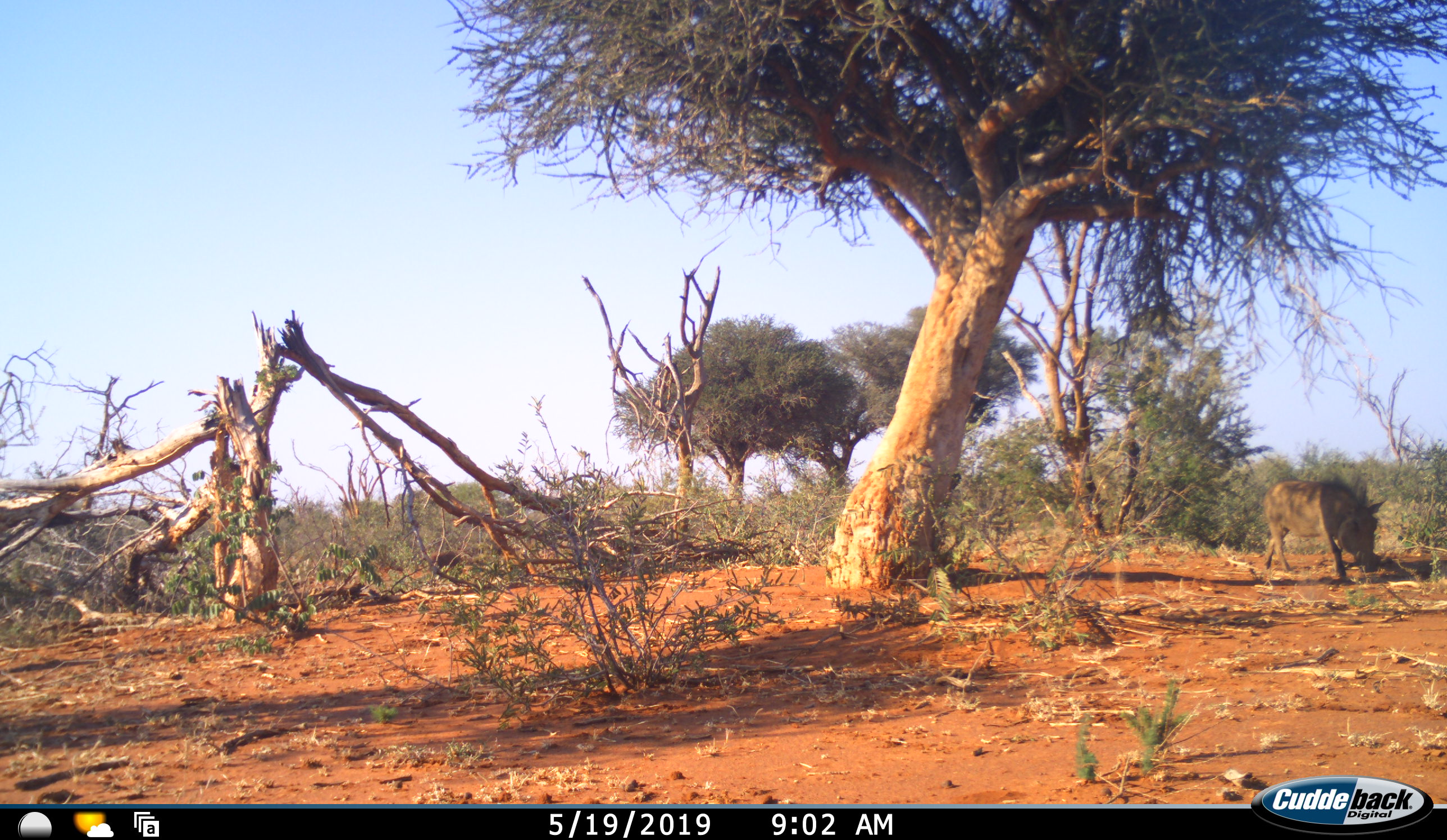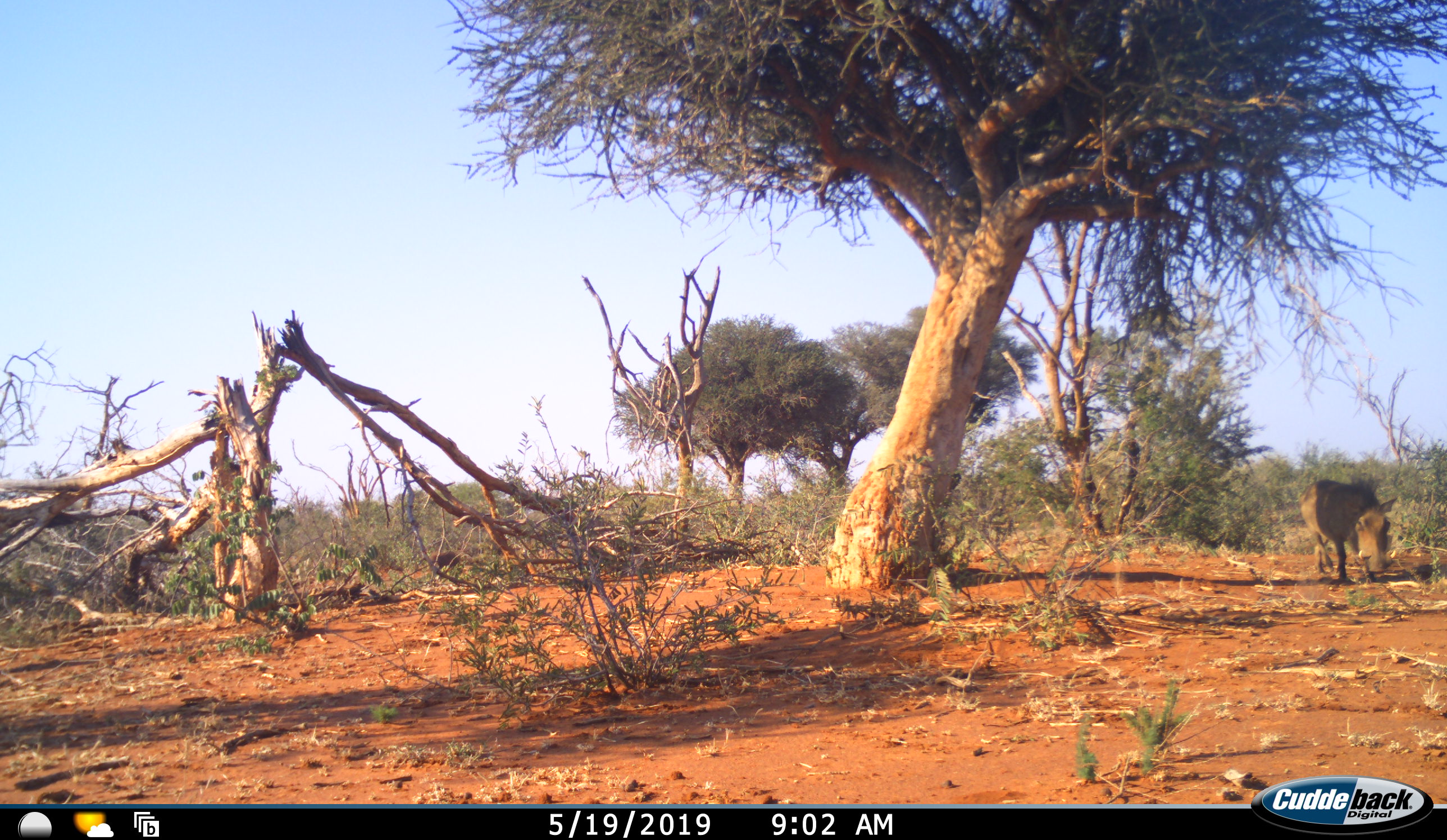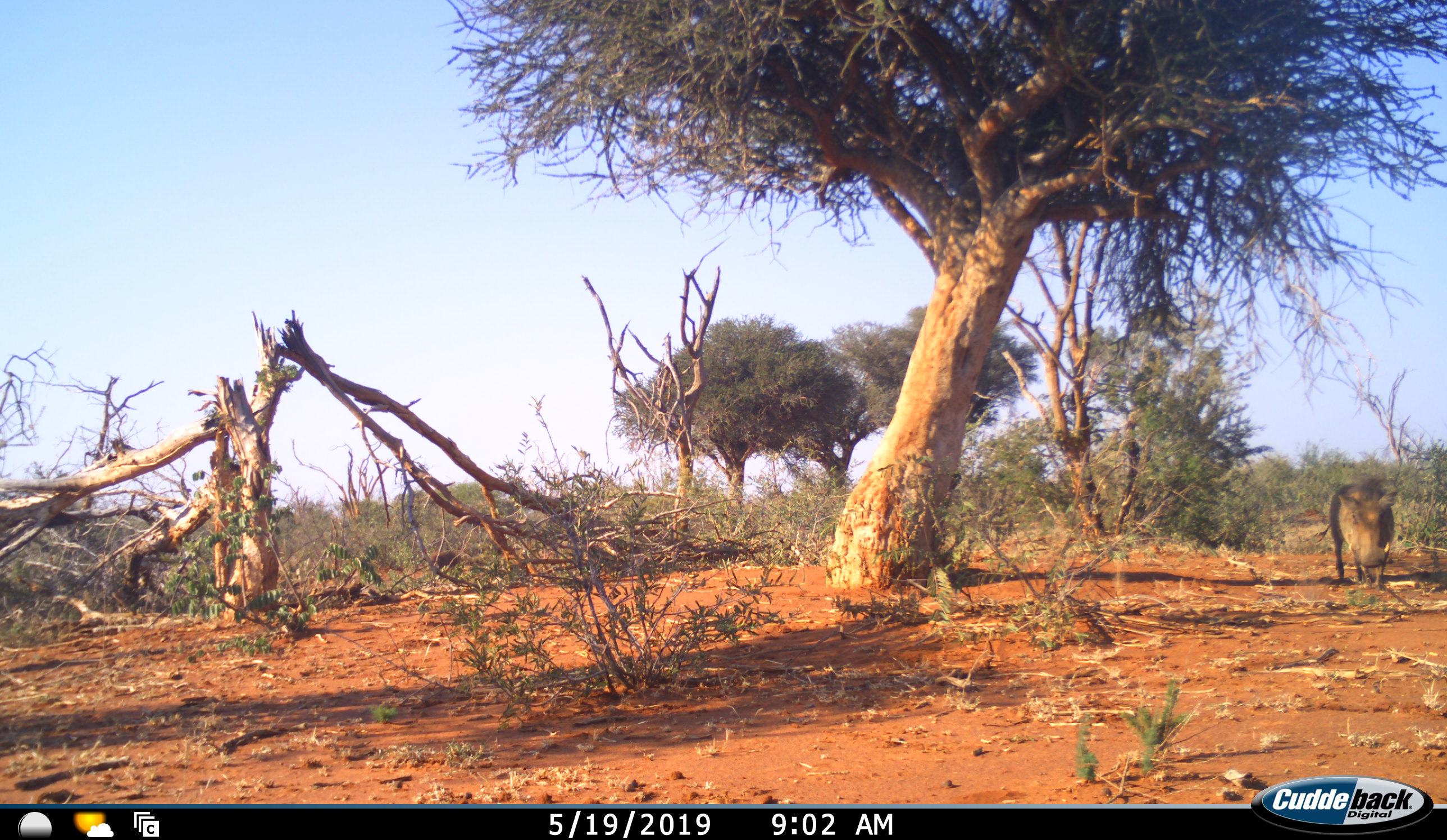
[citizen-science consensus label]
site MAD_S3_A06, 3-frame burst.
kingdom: Animalia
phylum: Chordata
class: Mammalia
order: Artiodactyla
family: Suidae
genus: Phacochoerus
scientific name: Phacochoerus africanus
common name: warthog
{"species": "warthog (Phacochoerus africanus)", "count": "1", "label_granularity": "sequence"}